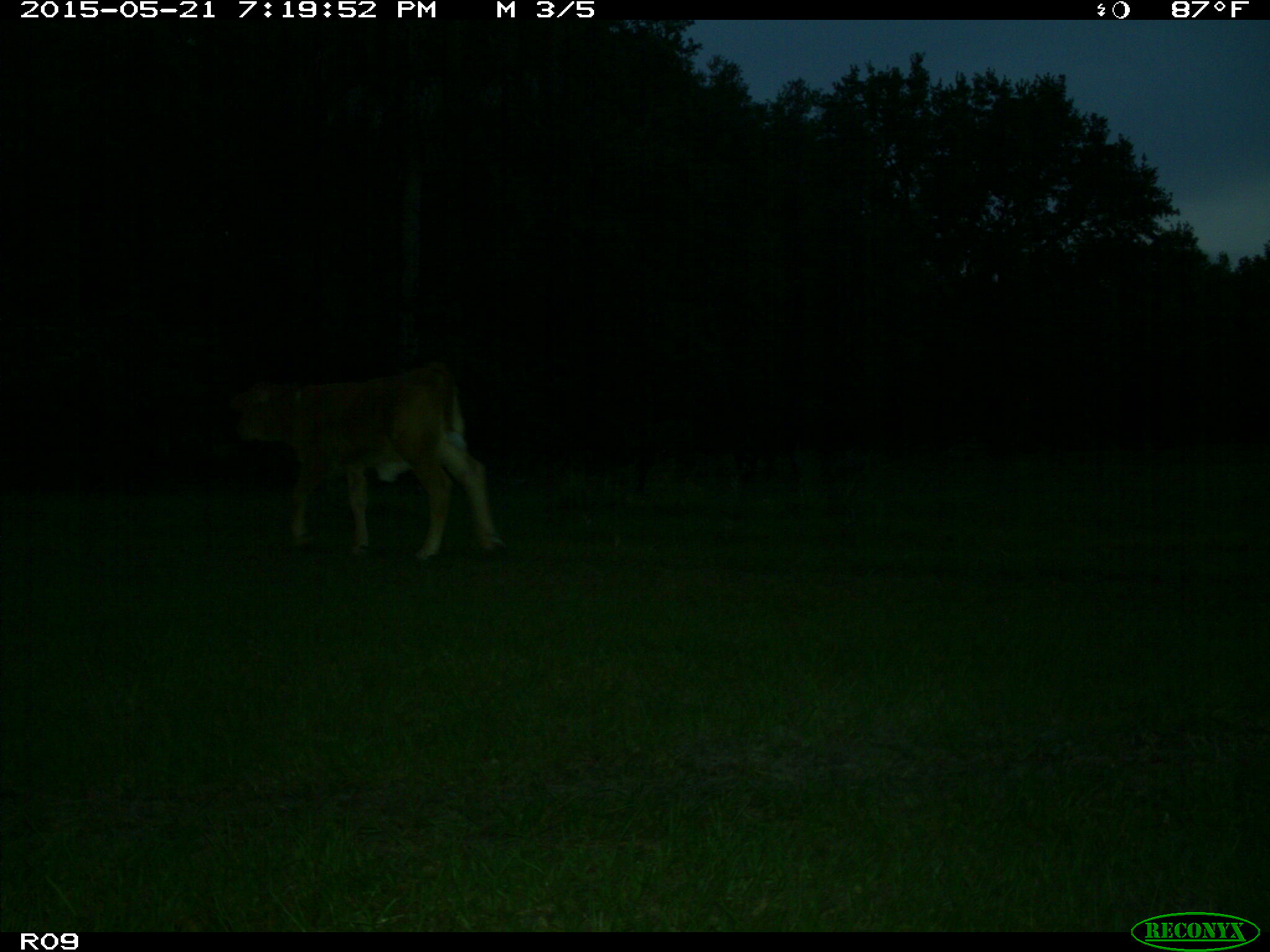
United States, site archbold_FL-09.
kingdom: Animalia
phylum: Chordata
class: Mammalia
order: Artiodactyla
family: Bovidae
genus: Bos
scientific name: Bos taurus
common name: domestic cow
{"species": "Bos taurus (domestic cow)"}